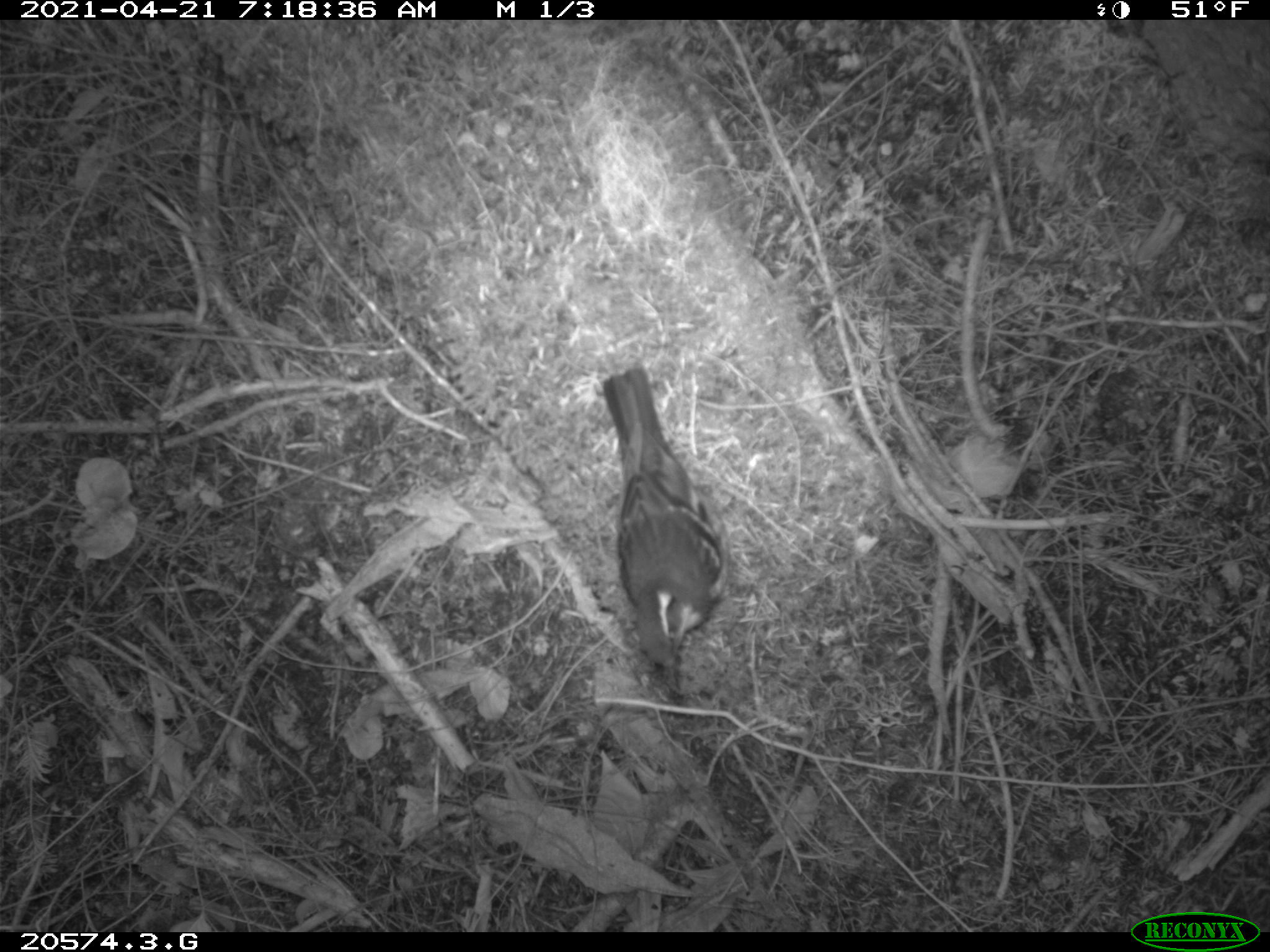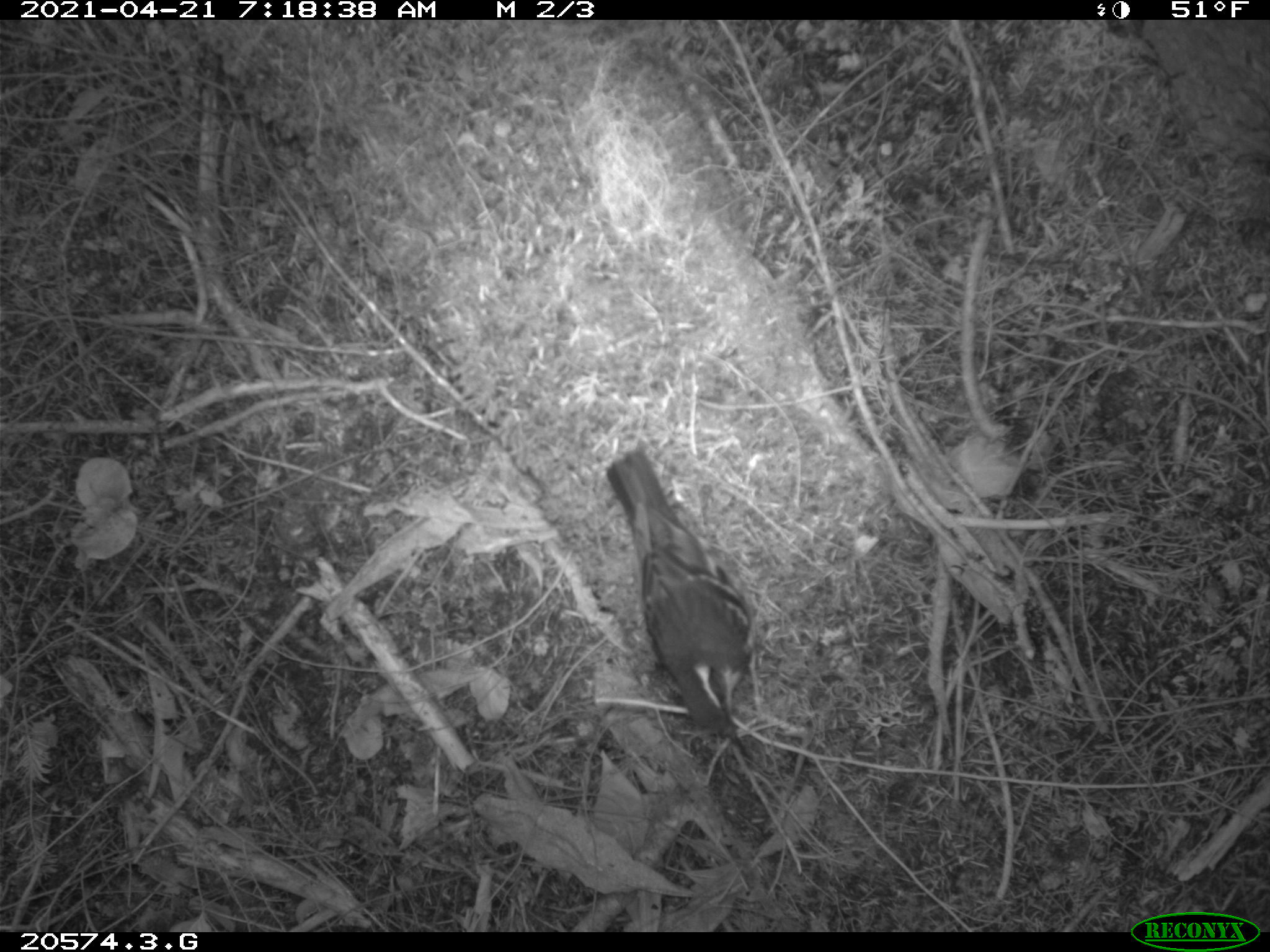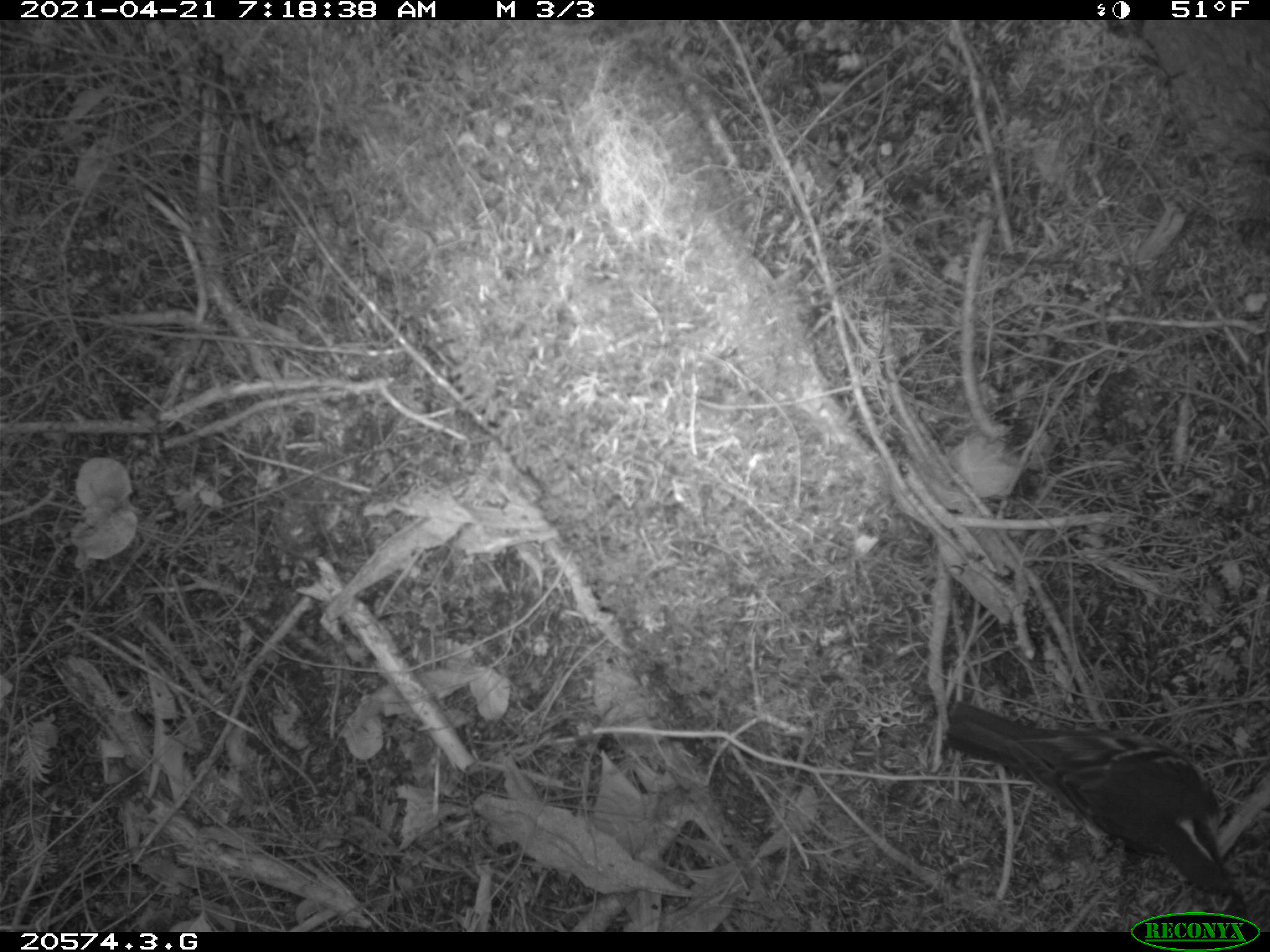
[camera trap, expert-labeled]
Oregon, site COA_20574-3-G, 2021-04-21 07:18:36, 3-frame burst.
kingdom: Animalia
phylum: Chordata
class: Aves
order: Passeriformes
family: Turdidae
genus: Ixoreus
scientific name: Ixoreus naevius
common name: varied thrush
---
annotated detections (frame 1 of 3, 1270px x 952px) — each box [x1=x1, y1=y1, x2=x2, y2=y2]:
varied thrush: [x1=593, y1=365, x2=736, y2=705]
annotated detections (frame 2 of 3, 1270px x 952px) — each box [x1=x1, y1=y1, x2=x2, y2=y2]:
varied thrush: [x1=598, y1=444, x2=762, y2=768]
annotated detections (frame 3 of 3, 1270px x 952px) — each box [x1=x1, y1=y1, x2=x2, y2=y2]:
varied thrush: [x1=945, y1=696, x2=1250, y2=900]